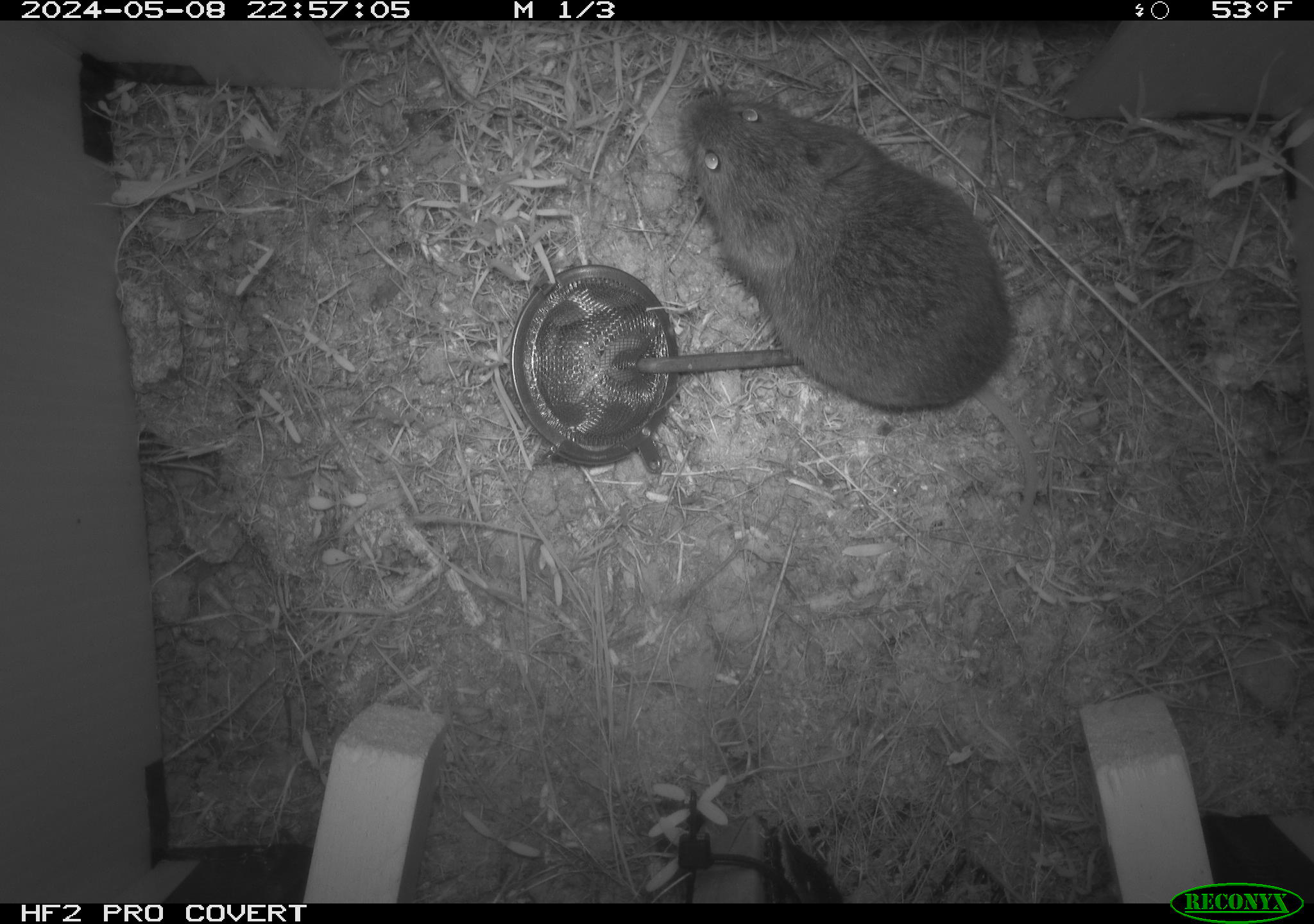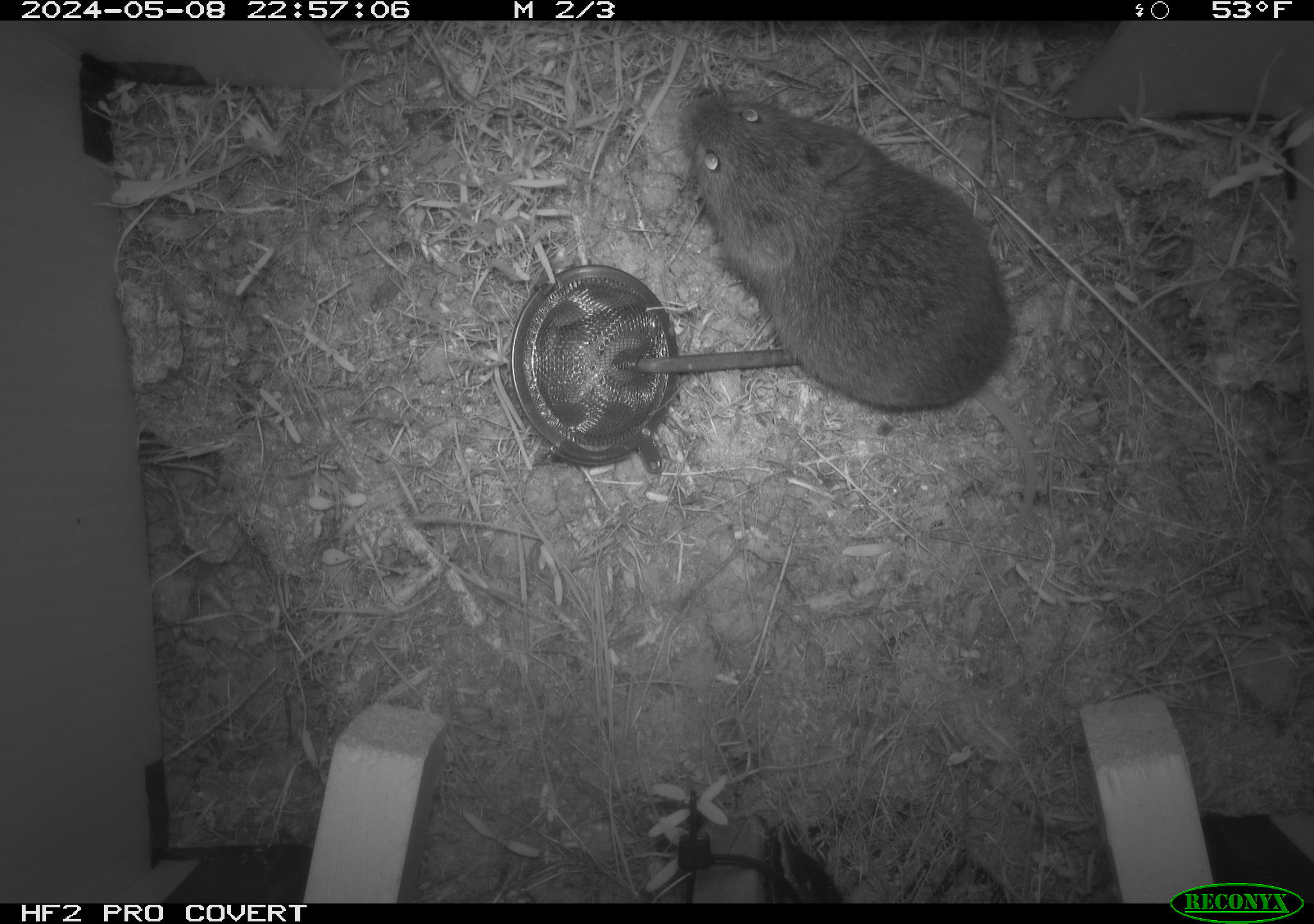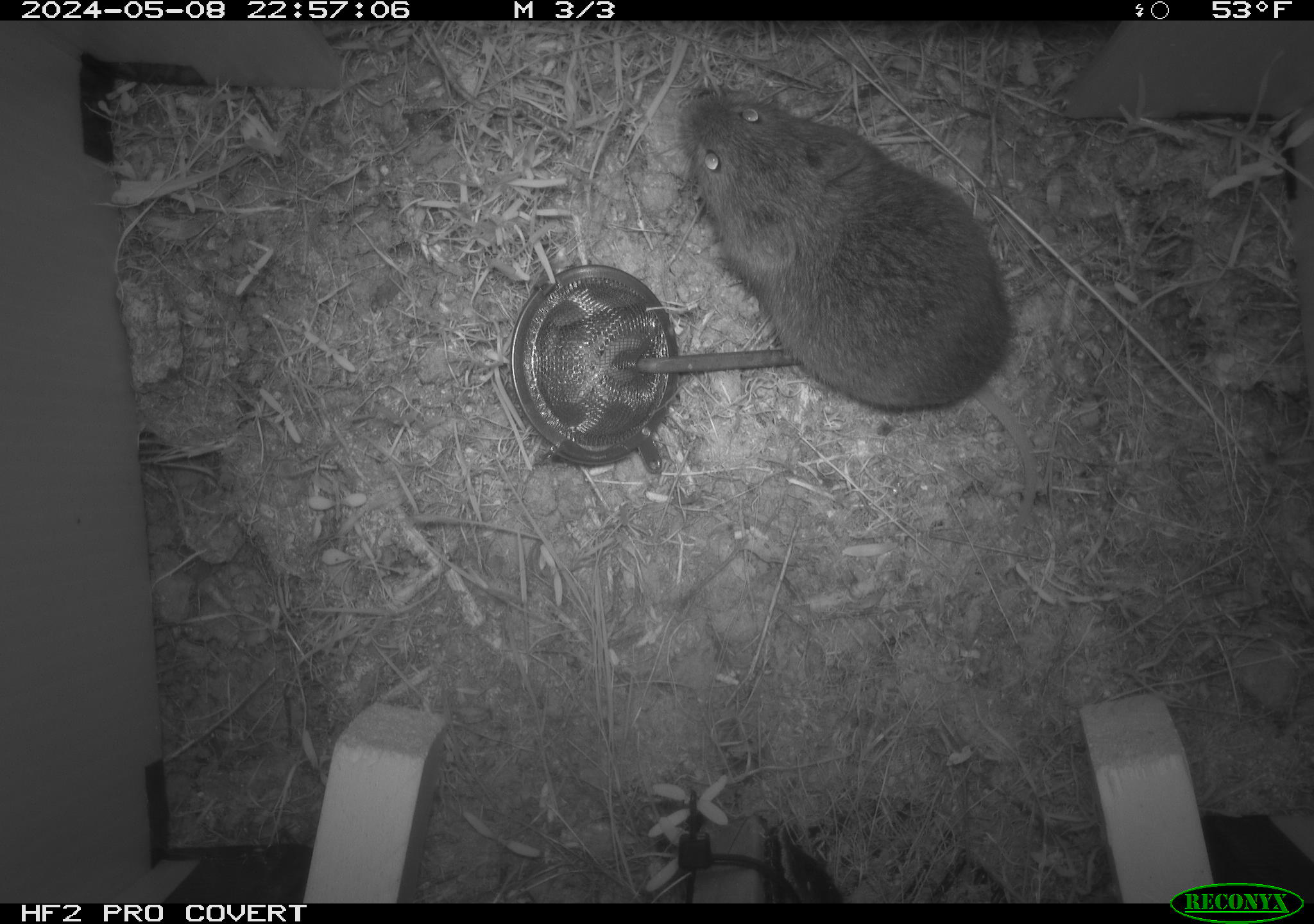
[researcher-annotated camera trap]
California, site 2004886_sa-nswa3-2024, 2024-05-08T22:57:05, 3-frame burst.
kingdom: Animalia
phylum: Chordata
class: Mammalia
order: Rodentia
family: Cricetidae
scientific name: Arvicolinae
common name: voles, lemmings, and muskrats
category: arvicolinae subfamily